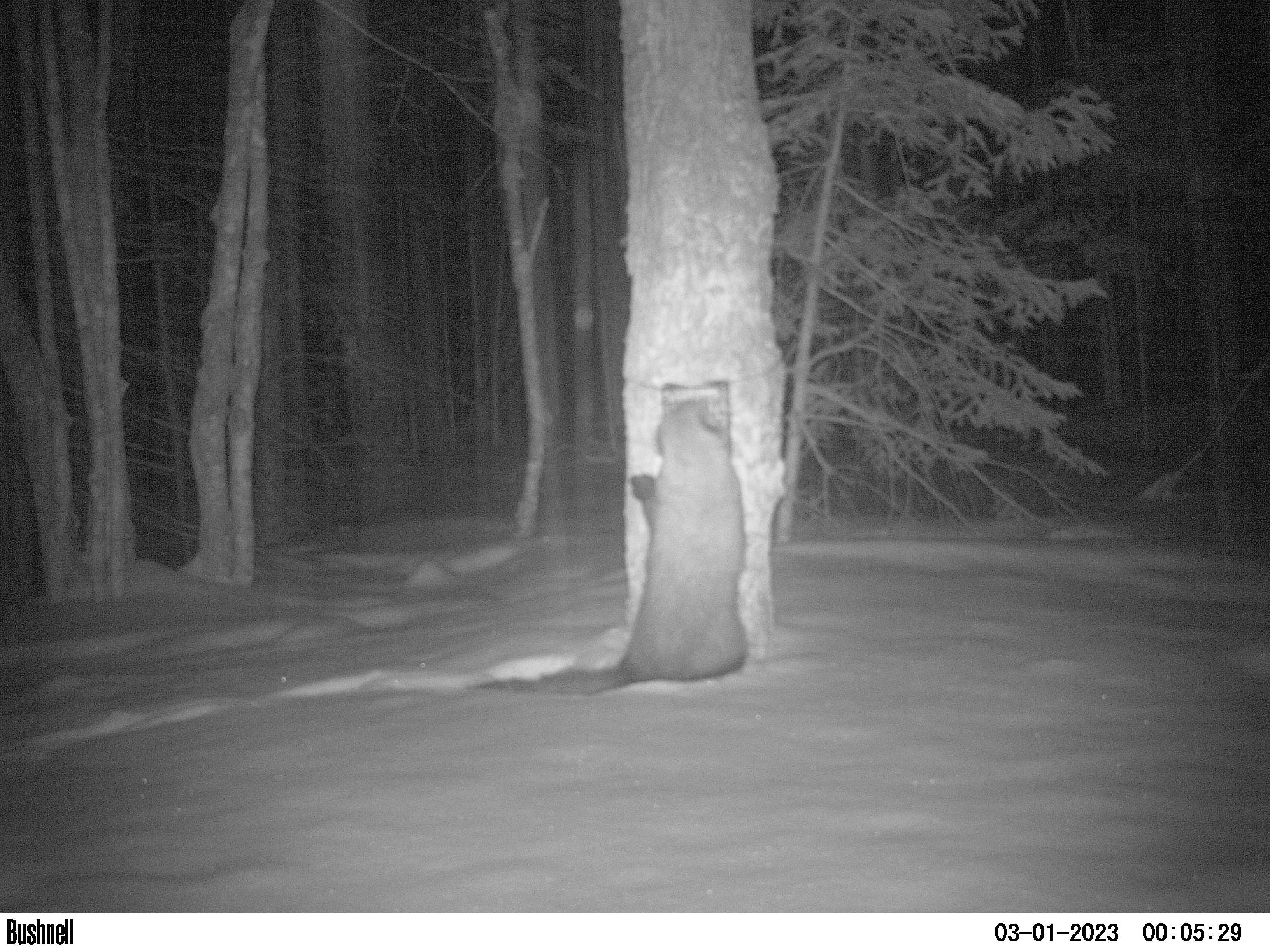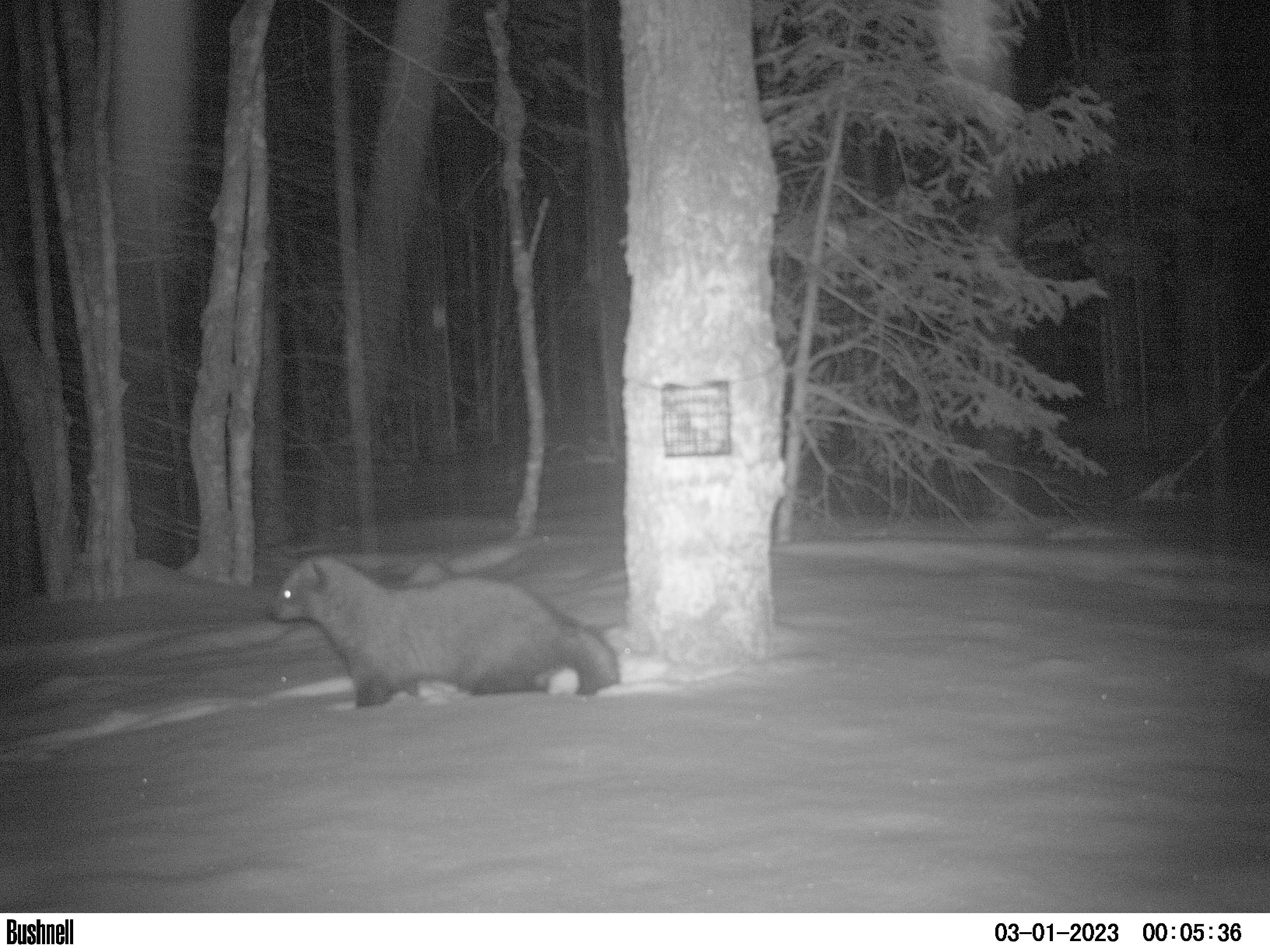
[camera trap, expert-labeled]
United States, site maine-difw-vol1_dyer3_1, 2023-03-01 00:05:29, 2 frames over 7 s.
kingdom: Animalia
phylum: Chordata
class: Mammalia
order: Carnivora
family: Mustelidae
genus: Pekania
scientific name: Pekania pennanti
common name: fisher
Fisher (Pekania pennanti).